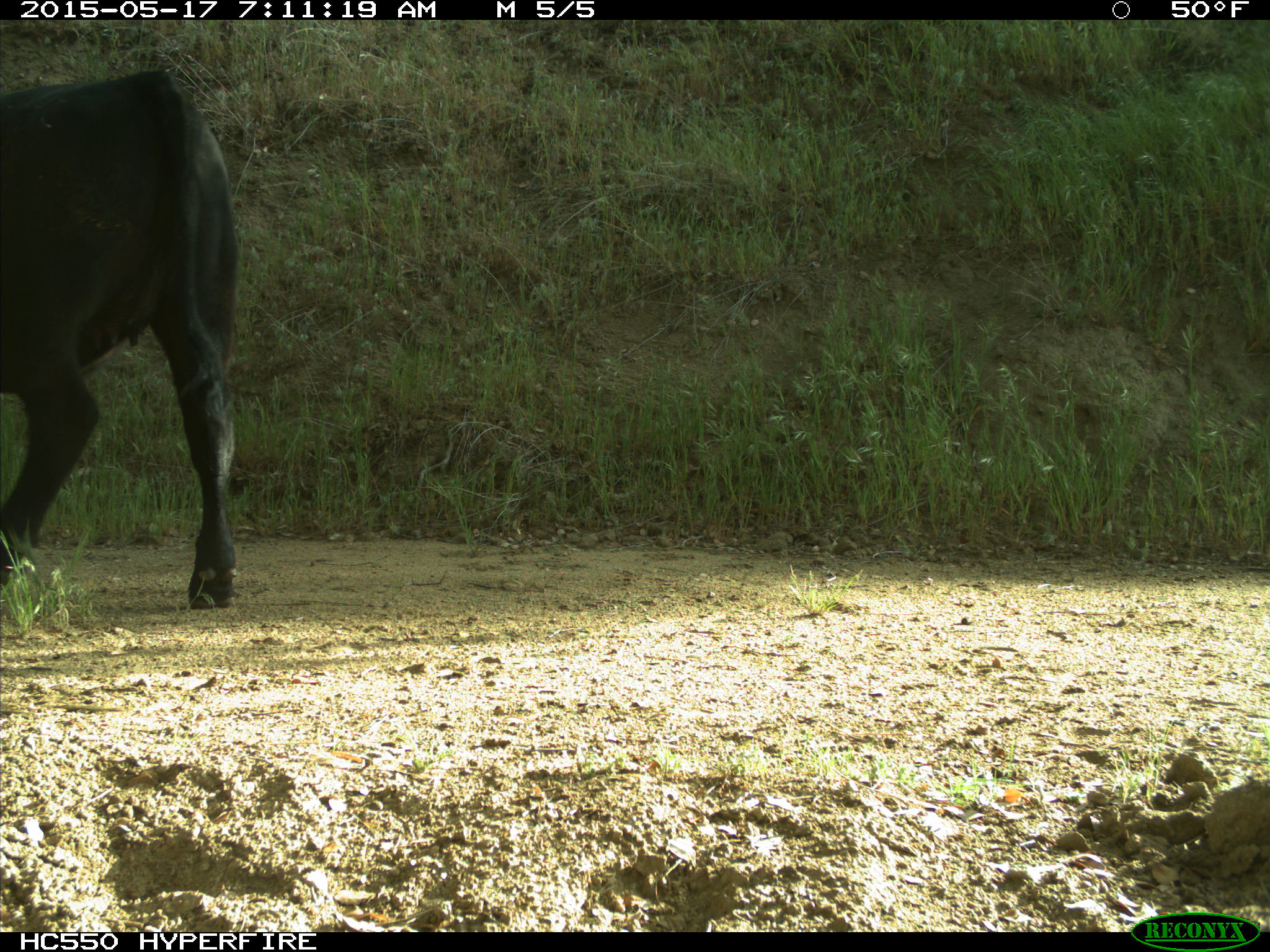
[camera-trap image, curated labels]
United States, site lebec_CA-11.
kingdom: Animalia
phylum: Chordata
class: Mammalia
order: Artiodactyla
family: Bovidae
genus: Bos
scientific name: Bos taurus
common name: domestic cow